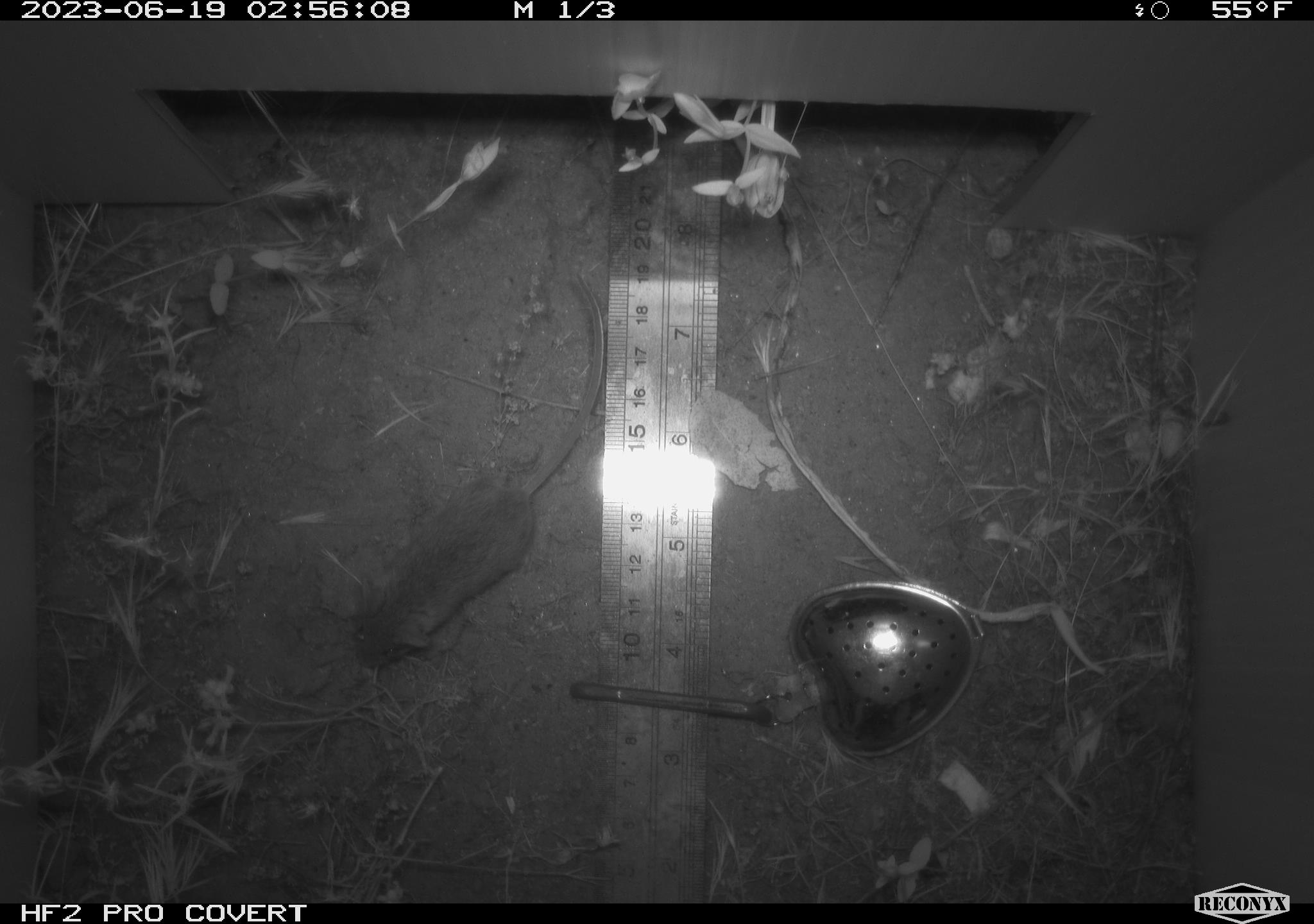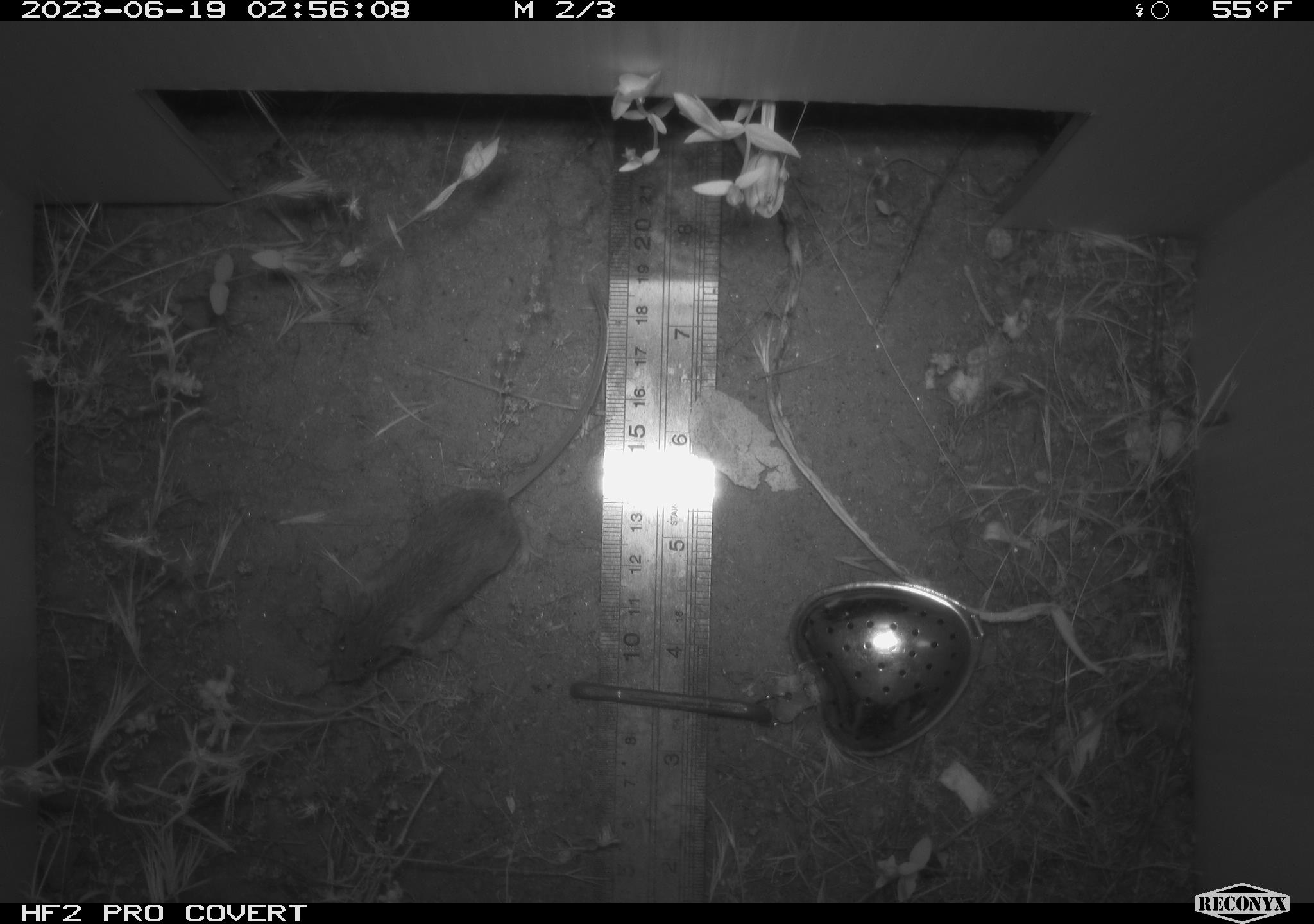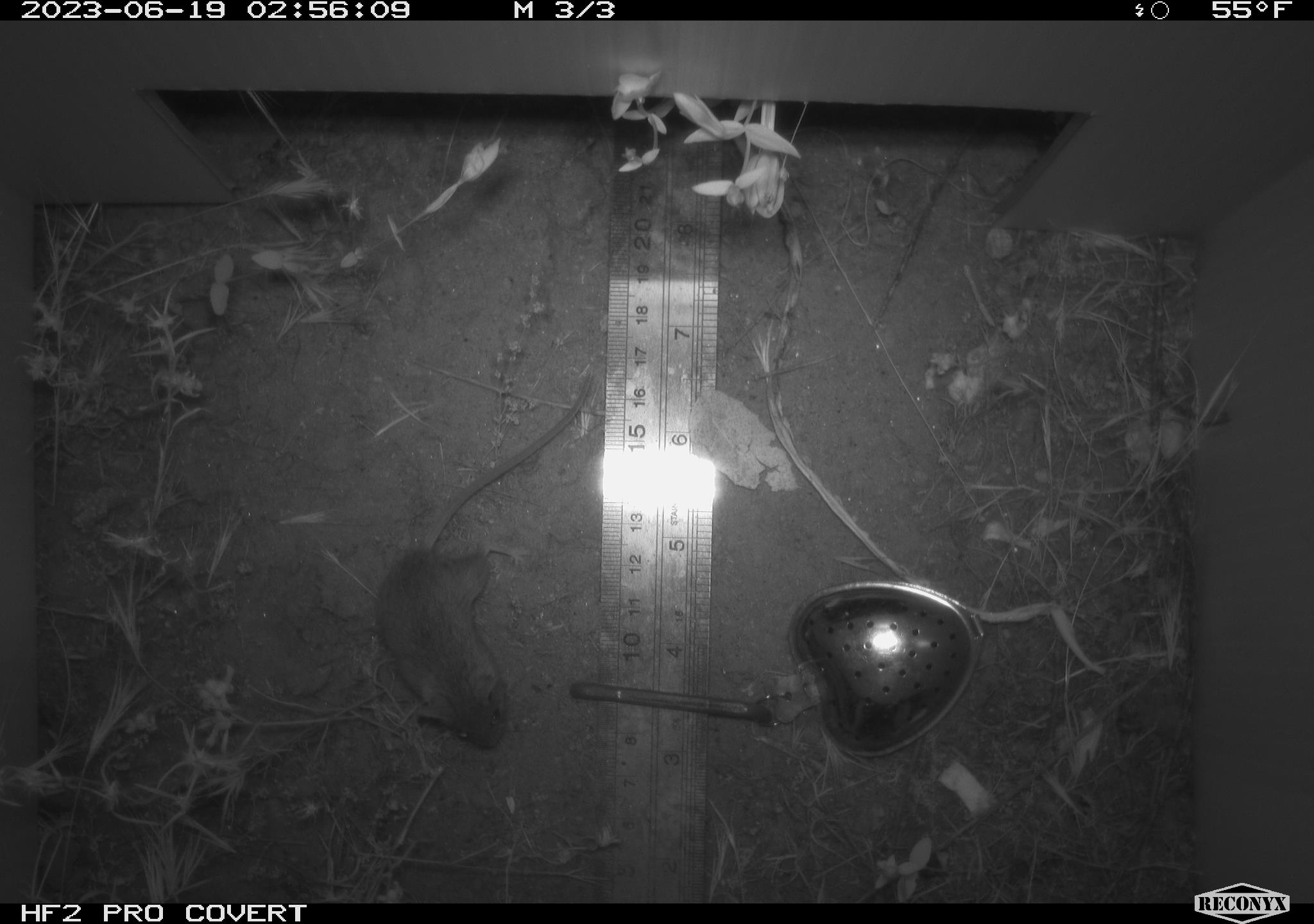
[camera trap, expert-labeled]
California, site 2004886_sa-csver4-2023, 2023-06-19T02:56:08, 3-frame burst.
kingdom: Animalia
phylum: Chordata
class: Mammalia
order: Rodentia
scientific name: Rodentia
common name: mouse species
Mouse species (Rodentia).